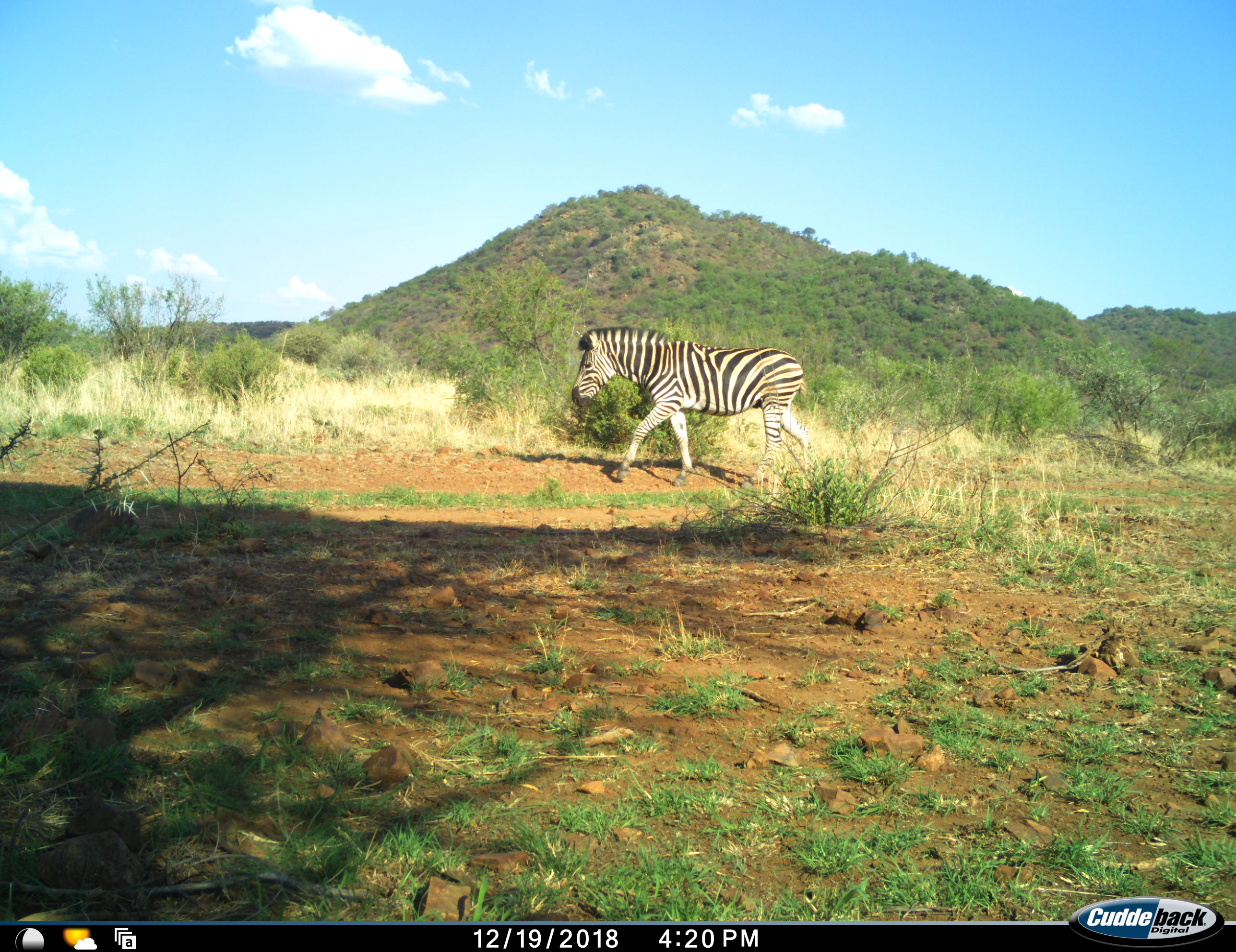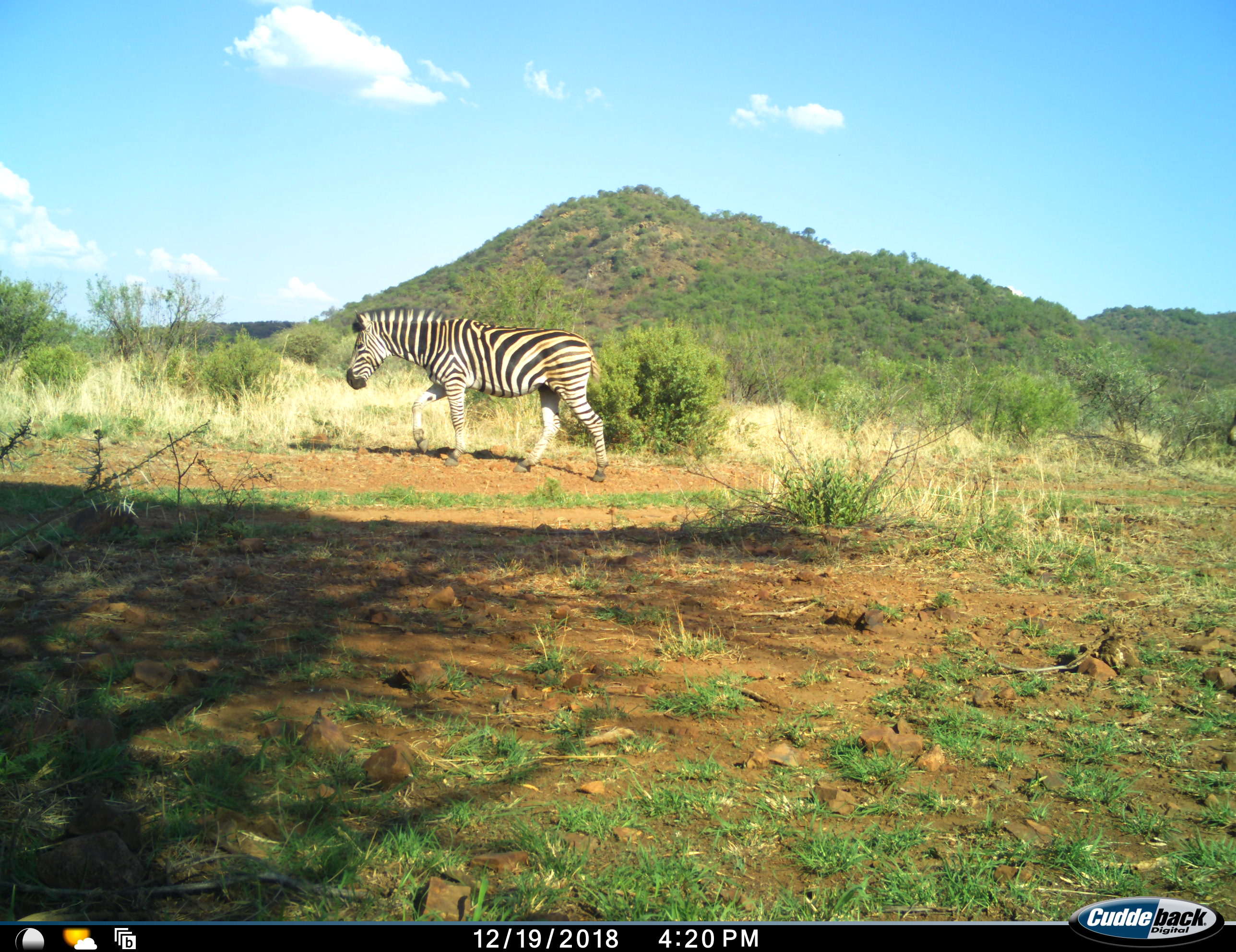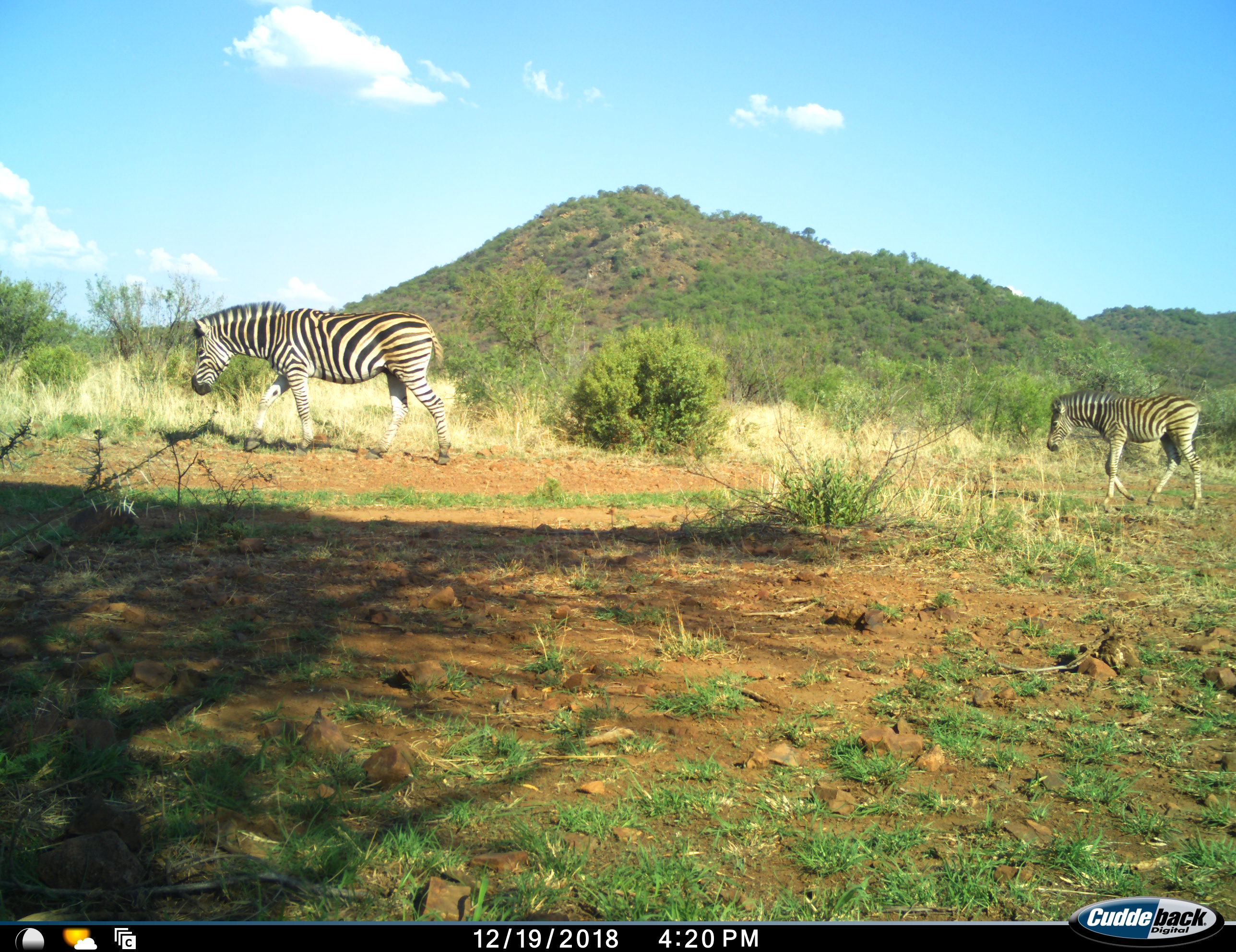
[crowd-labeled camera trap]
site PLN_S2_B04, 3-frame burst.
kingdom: Animalia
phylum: Chordata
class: Mammalia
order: Perissodactyla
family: Equidae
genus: Equus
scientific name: Equus quagga burchellii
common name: burchell's zebra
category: zebraburchells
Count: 2.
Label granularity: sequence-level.